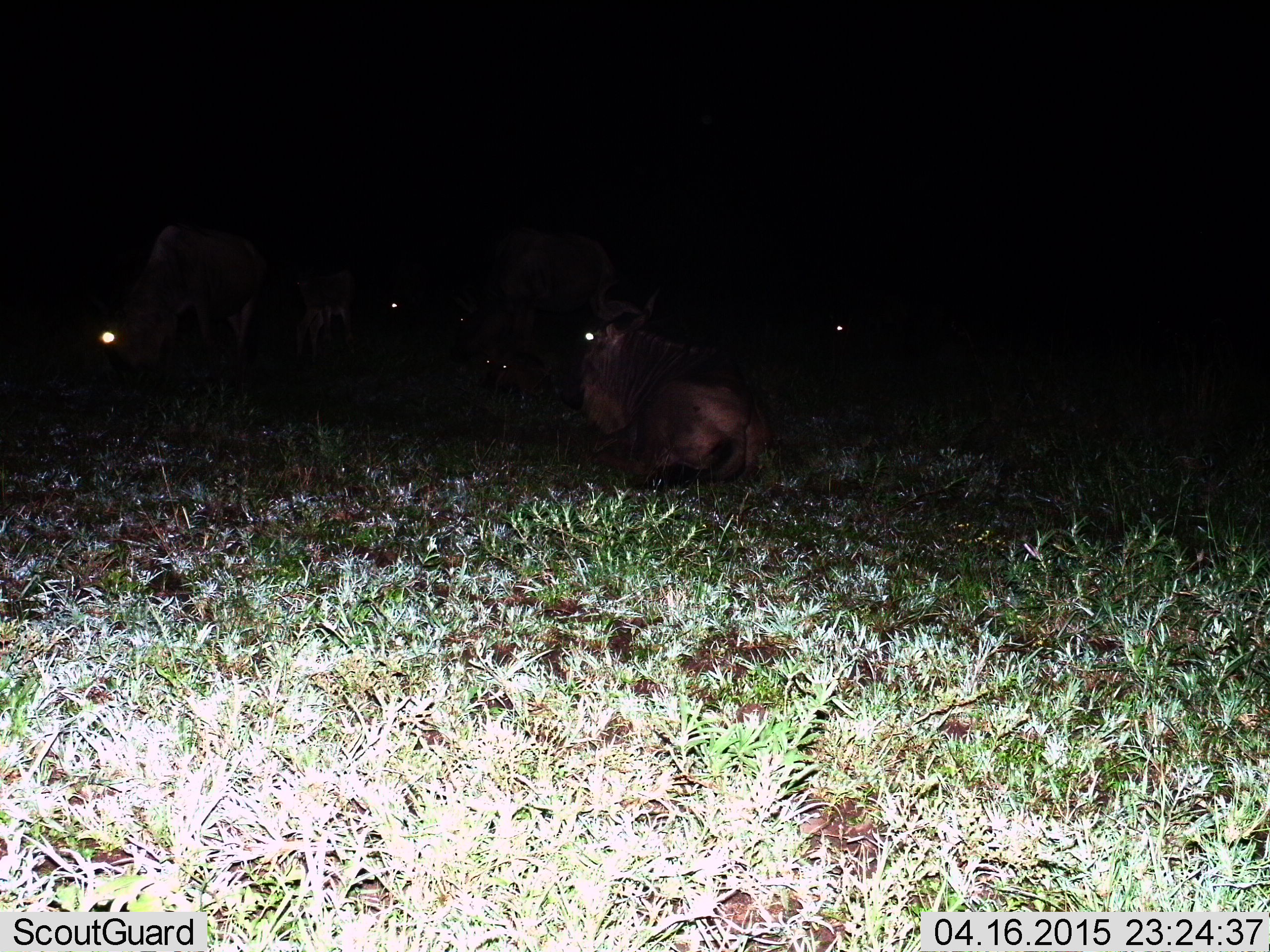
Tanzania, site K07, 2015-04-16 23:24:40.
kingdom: Animalia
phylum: Chordata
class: Mammalia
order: Artiodactyla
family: Bovidae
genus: Connochaetes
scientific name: Connochaetes taurinus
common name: blue wildebeest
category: wildebeest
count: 6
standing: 60%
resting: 90%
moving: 20%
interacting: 0%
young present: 20%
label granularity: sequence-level